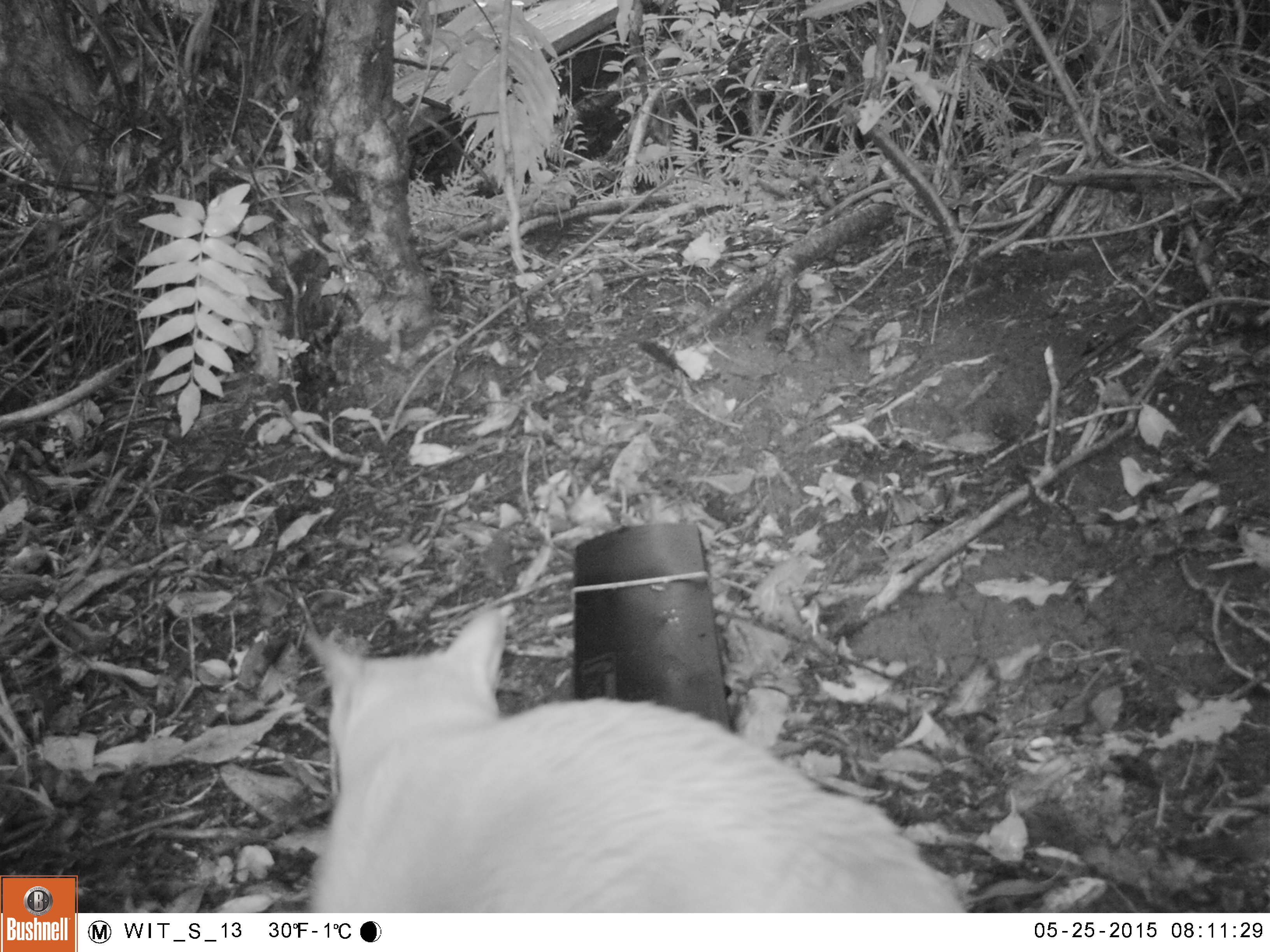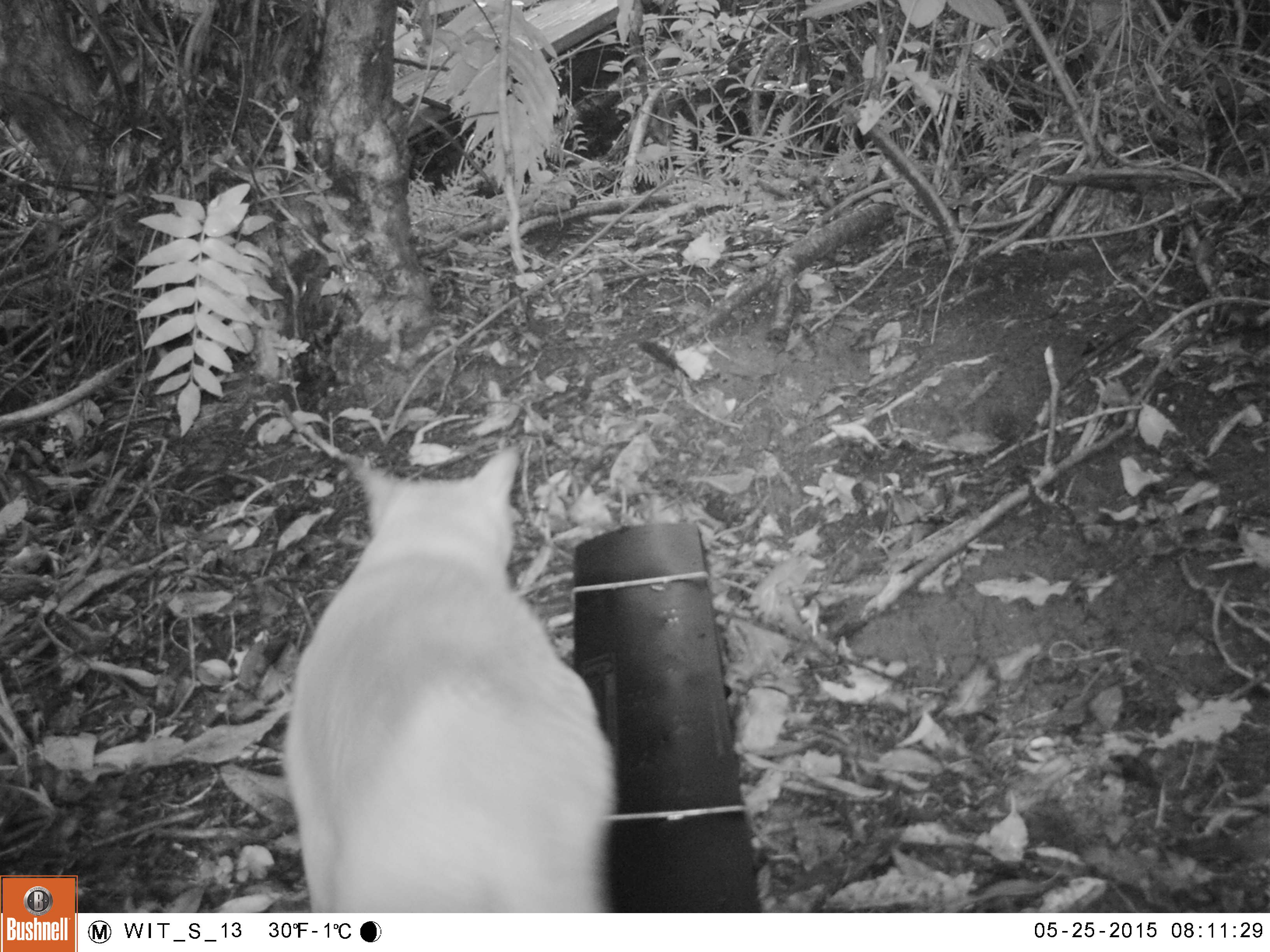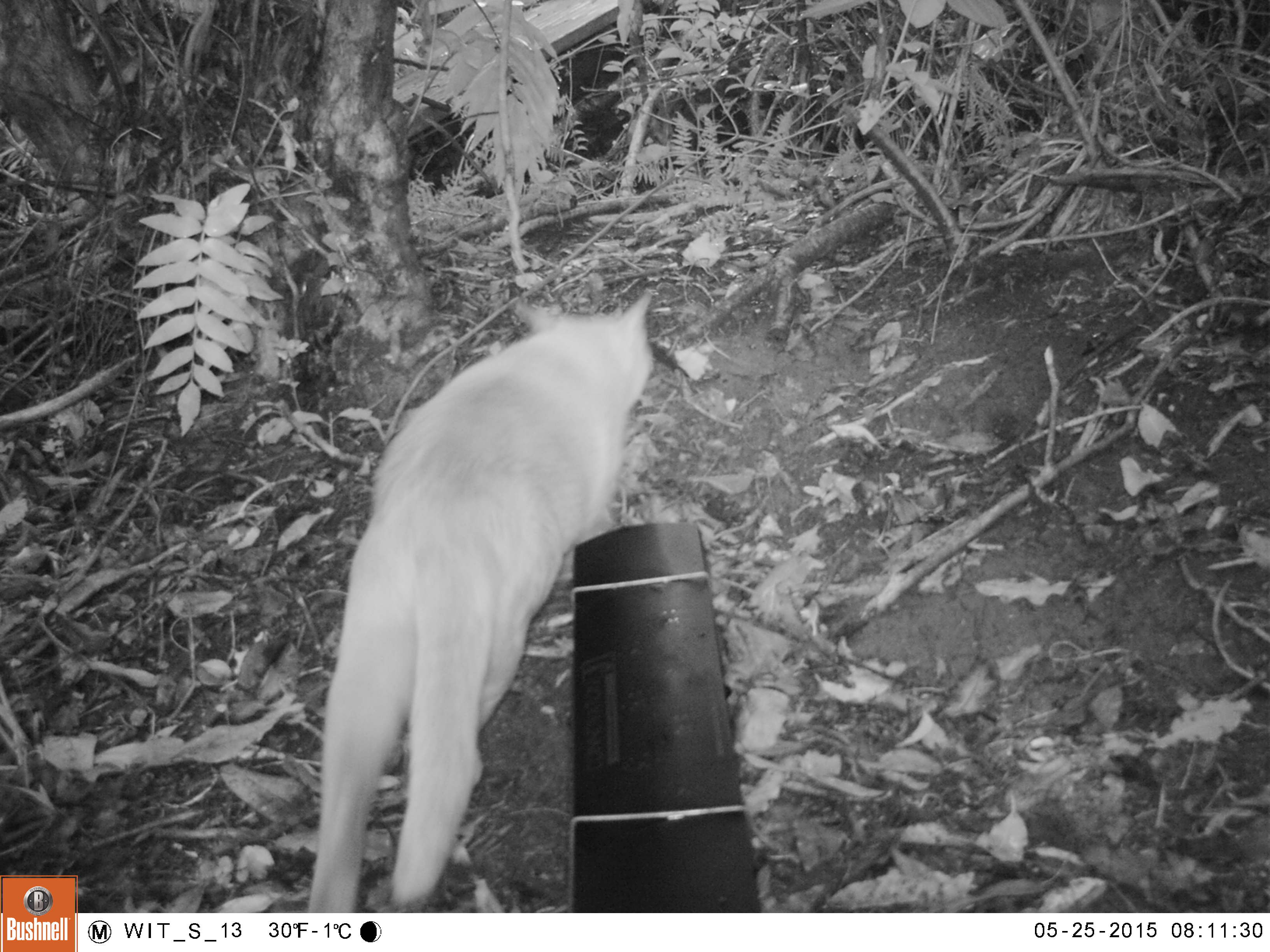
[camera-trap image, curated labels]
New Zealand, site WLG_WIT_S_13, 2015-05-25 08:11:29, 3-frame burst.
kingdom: Animalia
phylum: Chordata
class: Mammalia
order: Carnivora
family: Felidae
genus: Felis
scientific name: Felis catus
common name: domestic cat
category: cat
Cat (domestic cat) (Felis catus).